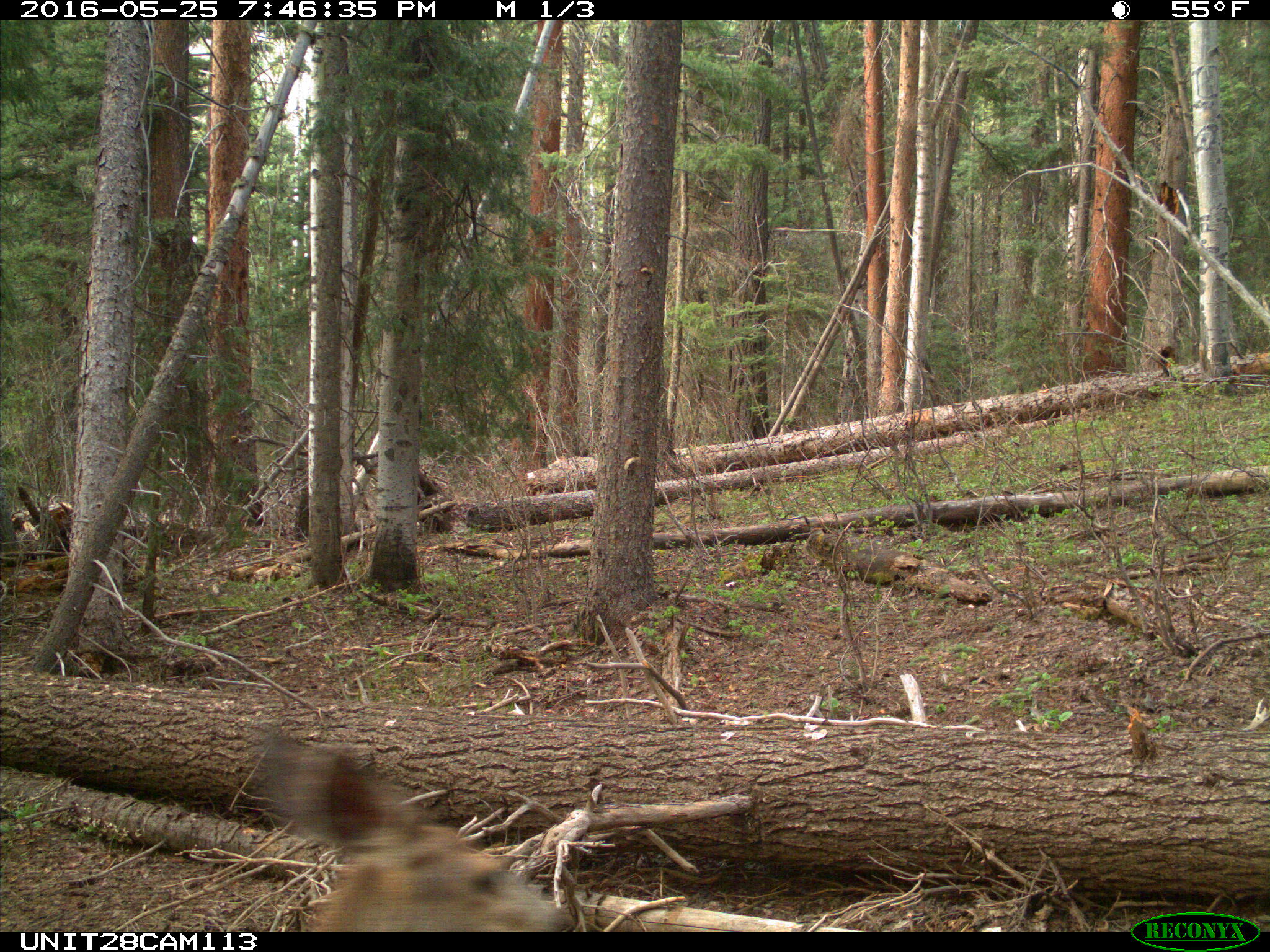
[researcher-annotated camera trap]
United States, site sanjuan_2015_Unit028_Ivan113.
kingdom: Animalia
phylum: Chordata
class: Mammalia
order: Artiodactyla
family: Cervidae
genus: Odocoileus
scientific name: Odocoileus hemionus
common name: mule deer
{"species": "Odocoileus hemionus (mule deer)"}